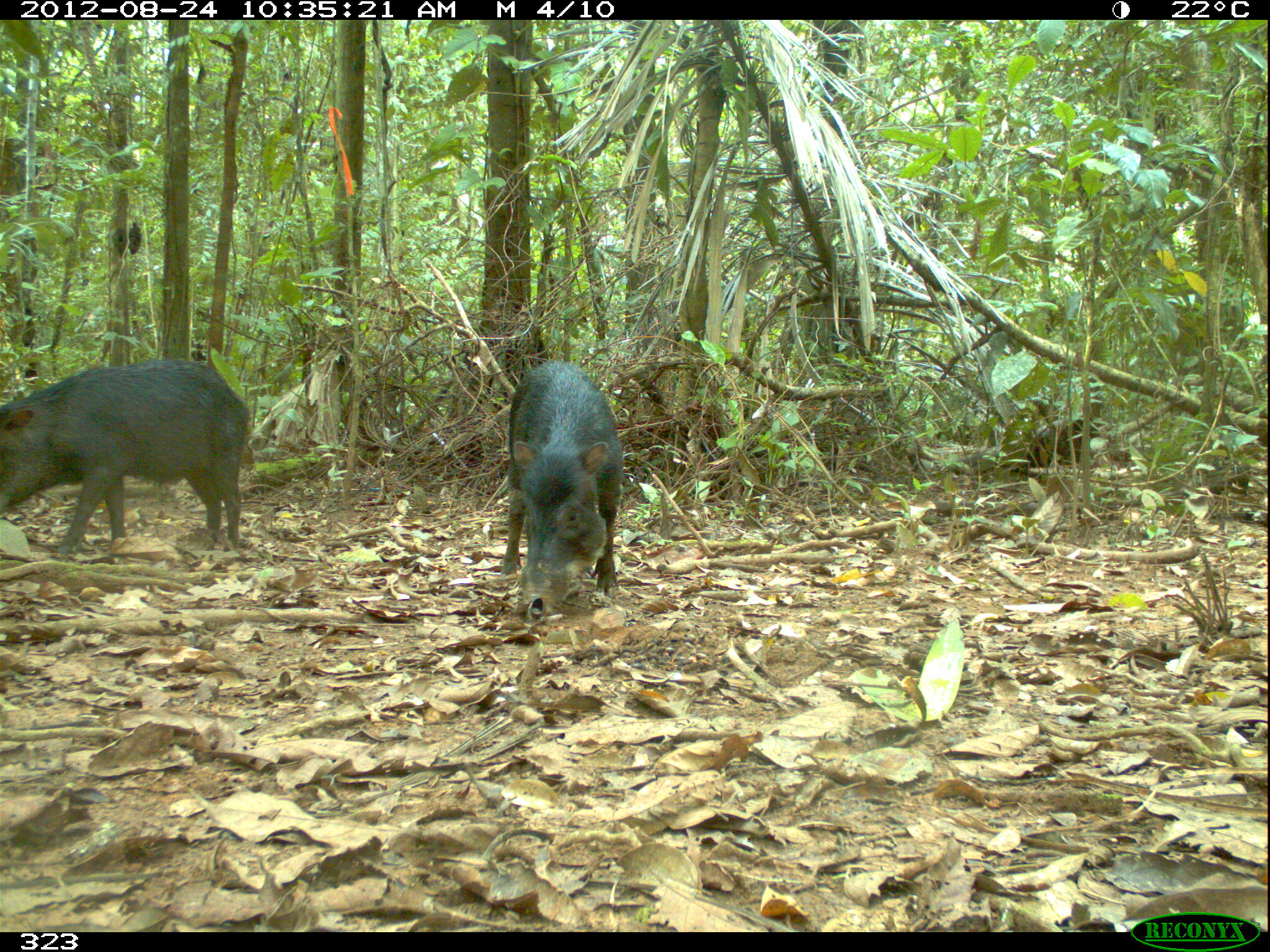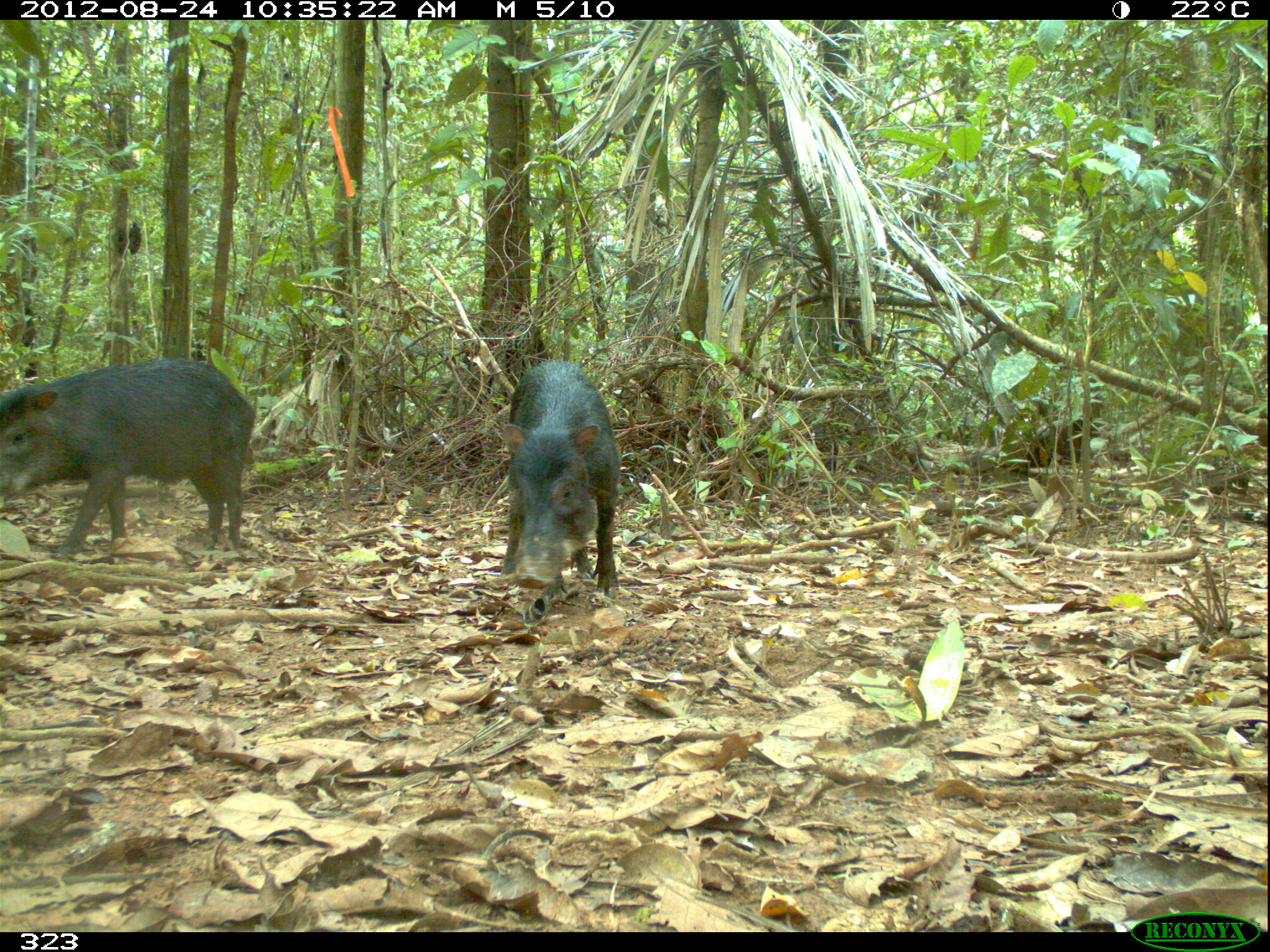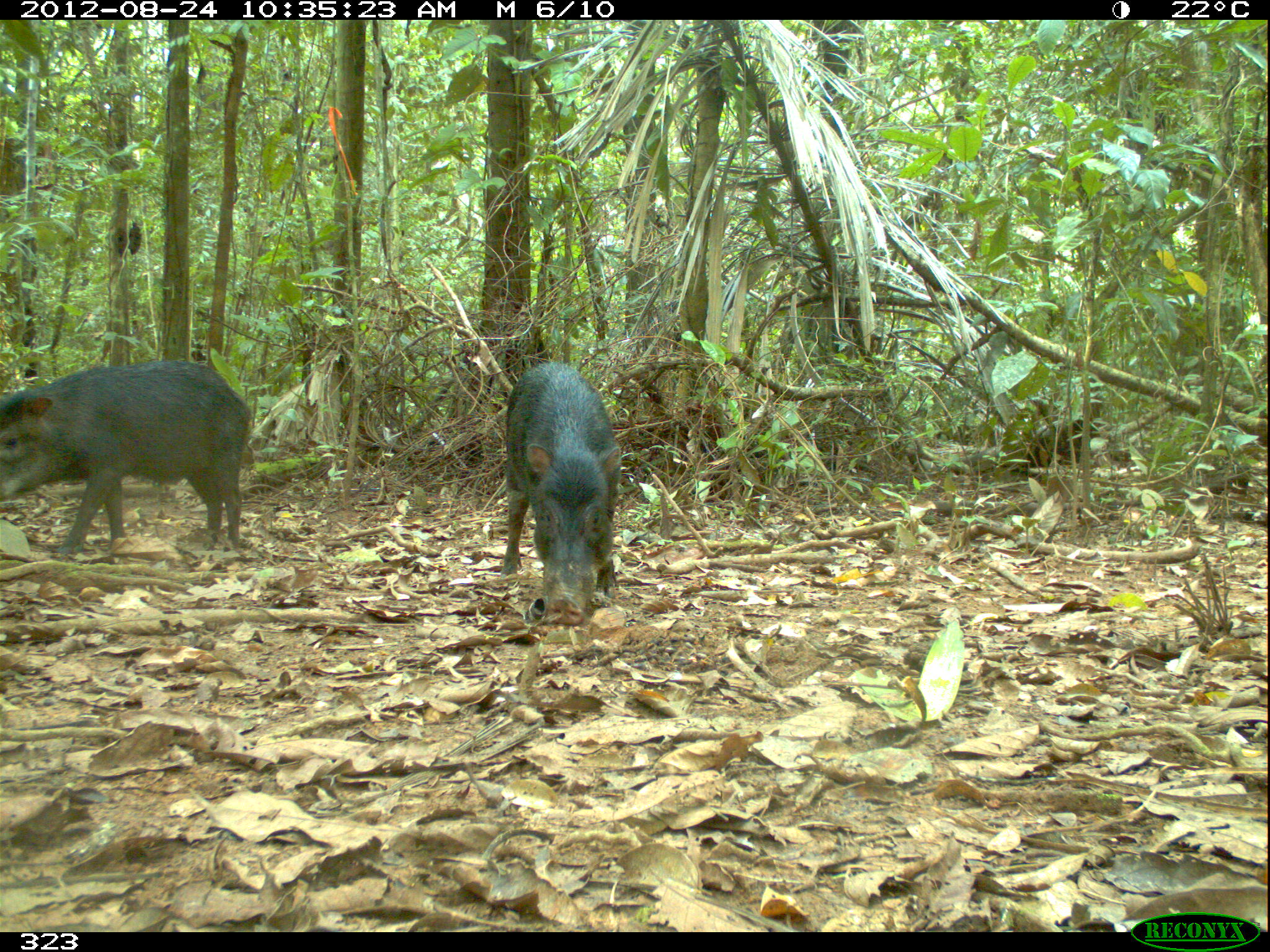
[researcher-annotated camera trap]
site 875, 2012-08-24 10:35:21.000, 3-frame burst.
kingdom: Animalia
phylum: Chordata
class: Mammalia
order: Artiodactyla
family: Tayassuidae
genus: Tayassu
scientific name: Tayassu pecari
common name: white-lipped peccary